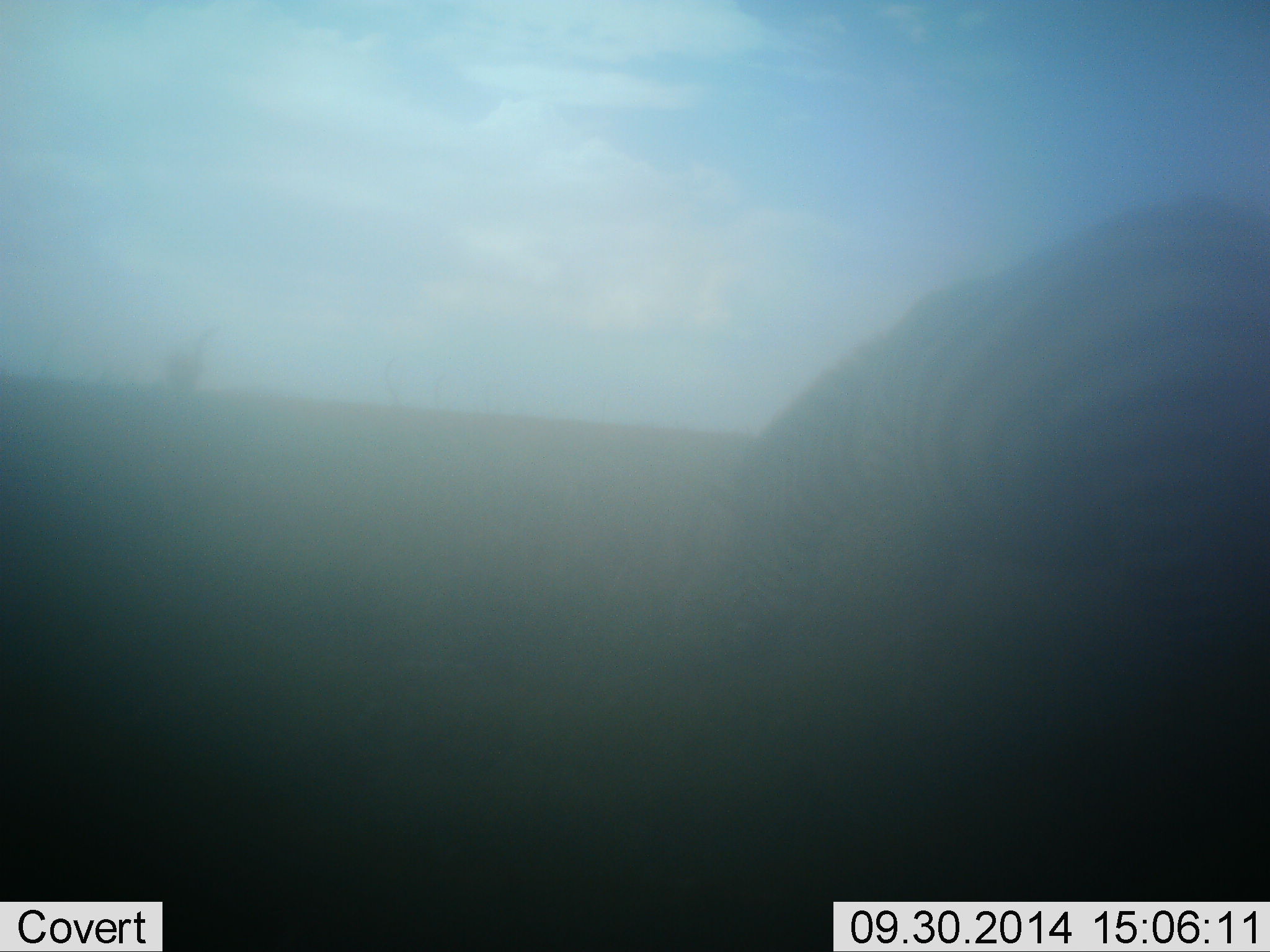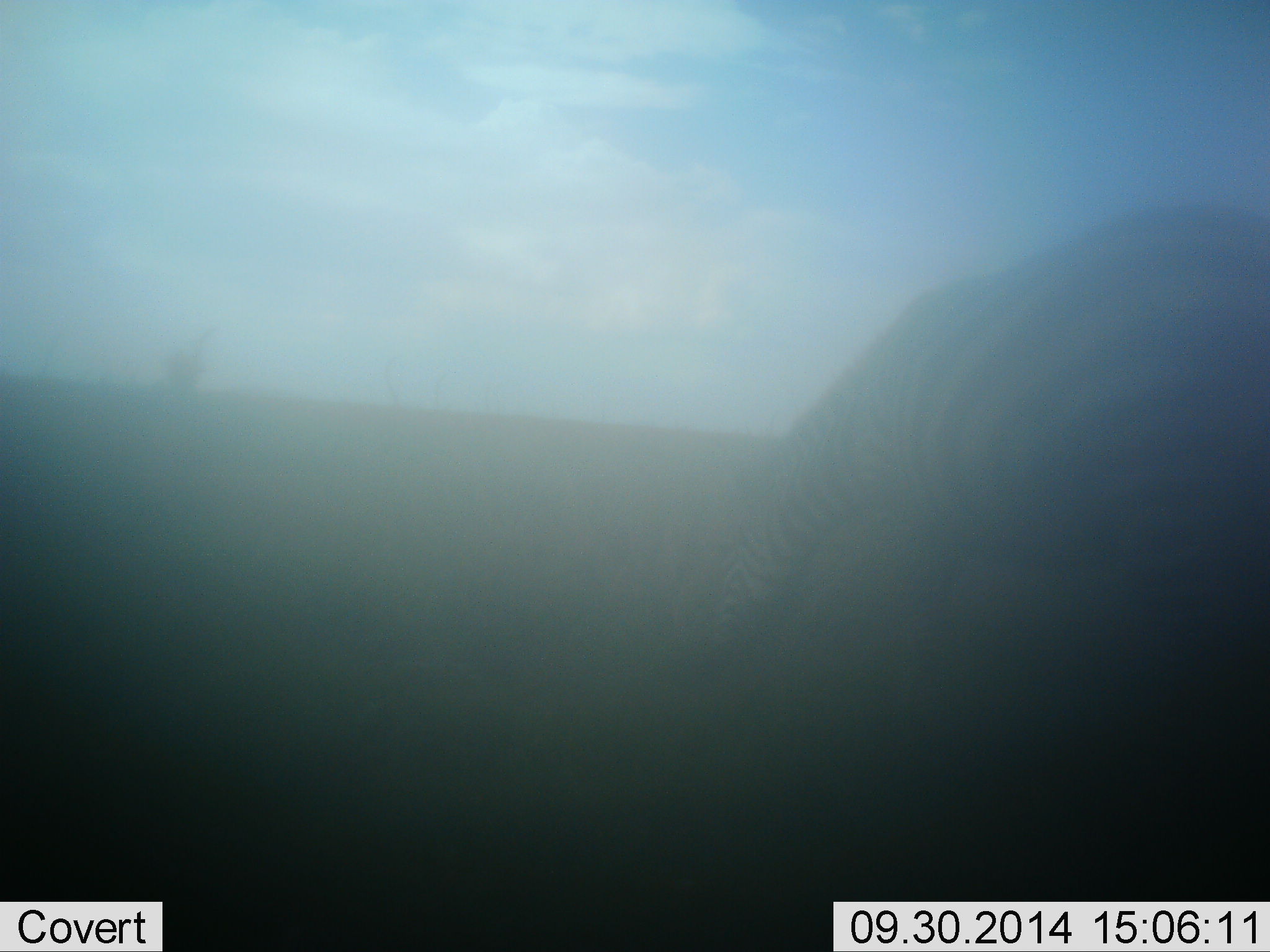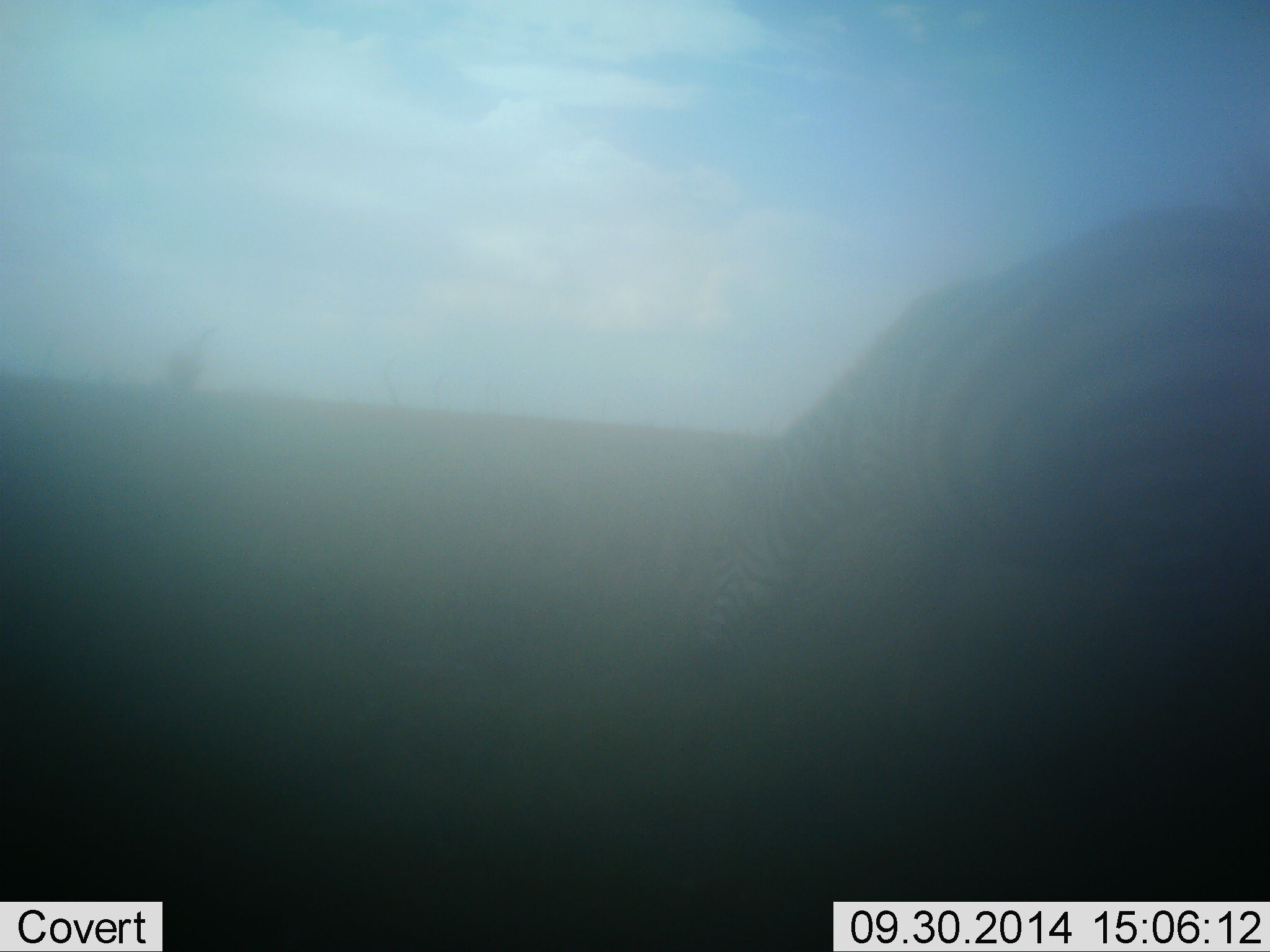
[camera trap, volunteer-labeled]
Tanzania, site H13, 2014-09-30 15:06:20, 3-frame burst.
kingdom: Animalia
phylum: Chordata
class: Mammalia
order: Perissodactyla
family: Equidae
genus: Equus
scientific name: Equus quagga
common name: plains zebra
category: zebra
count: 1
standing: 0%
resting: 0%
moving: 0%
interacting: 0%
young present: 0%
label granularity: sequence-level